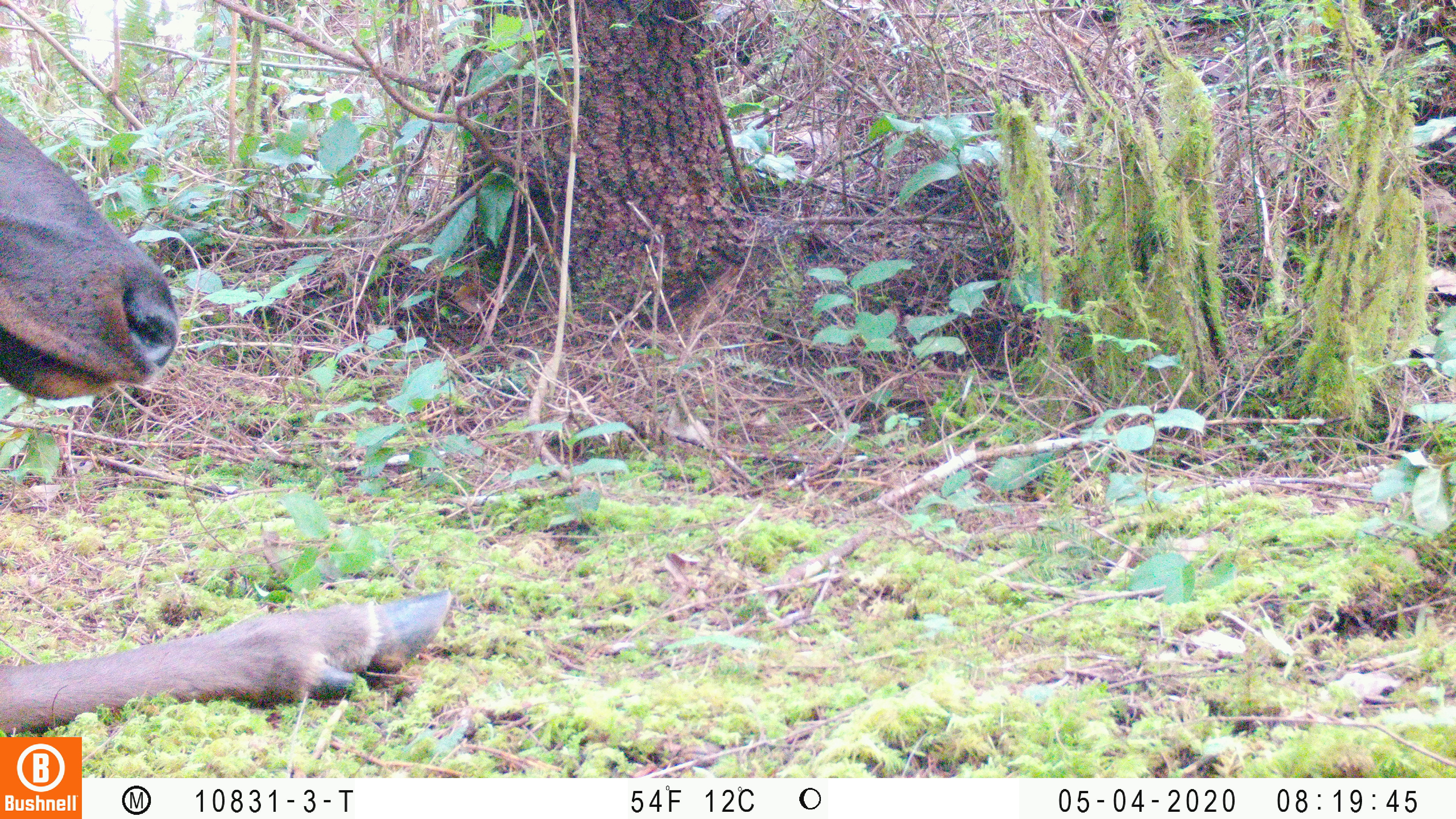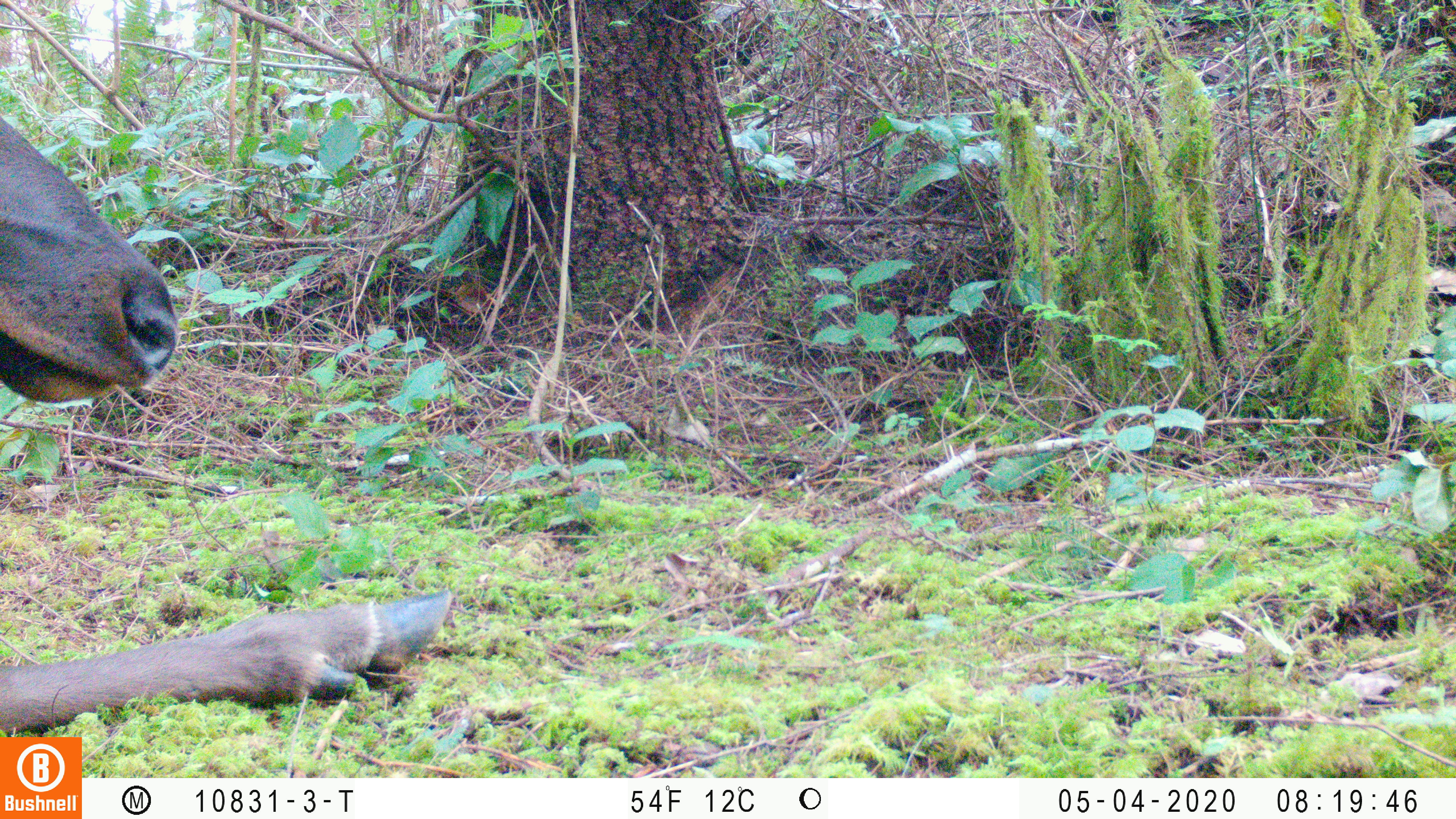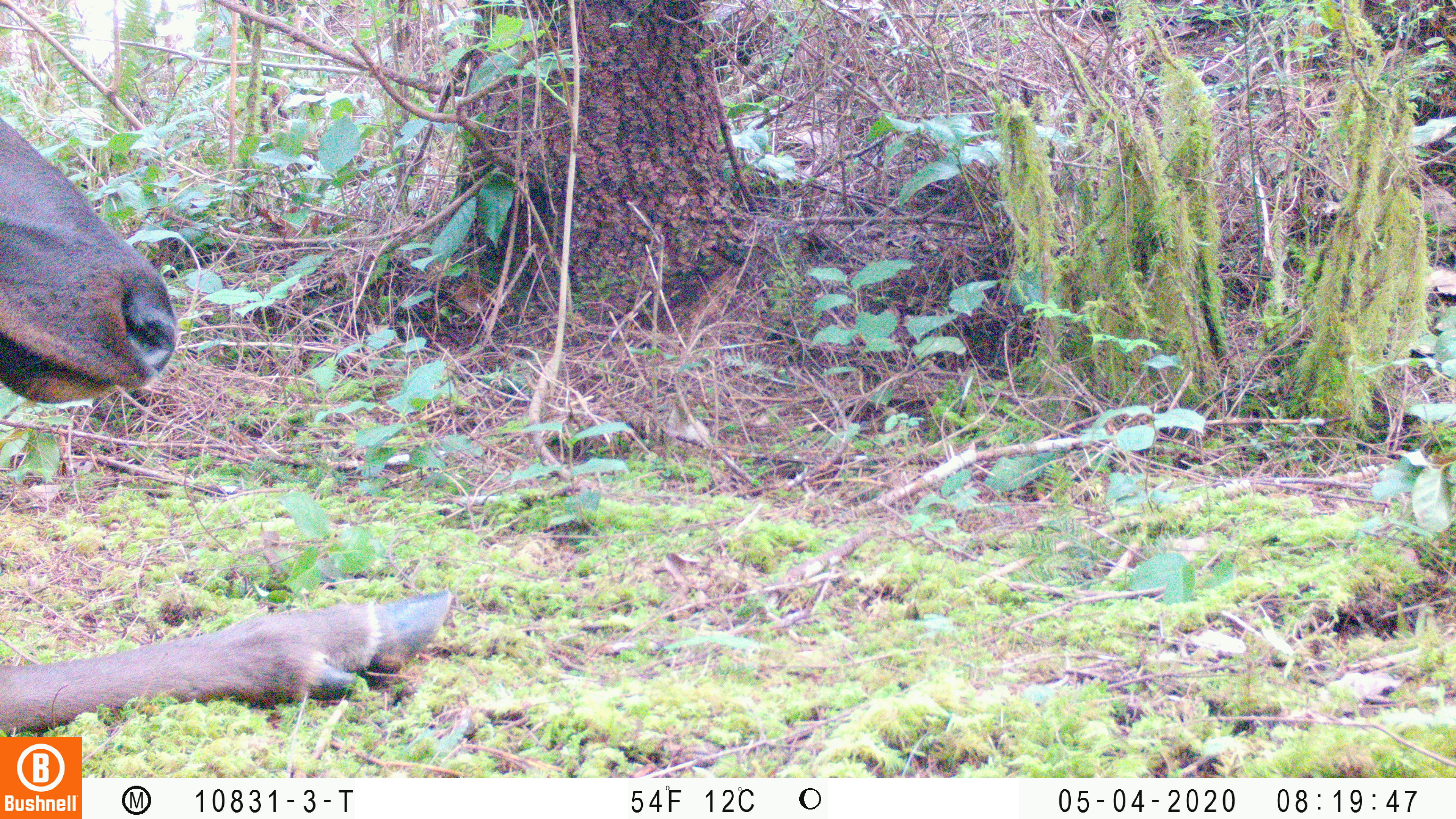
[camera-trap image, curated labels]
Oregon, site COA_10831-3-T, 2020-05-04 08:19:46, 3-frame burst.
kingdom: Animalia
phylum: Chordata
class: Mammalia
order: Artiodactyla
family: Cervidae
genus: Cervus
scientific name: Cervus canadensis roosevelti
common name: roosevelt elk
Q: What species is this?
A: Roosevelt elk (Cervus canadensis roosevelti).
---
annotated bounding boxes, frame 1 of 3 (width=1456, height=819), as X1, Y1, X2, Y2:
roosevelt elk: 2, 107, 461, 729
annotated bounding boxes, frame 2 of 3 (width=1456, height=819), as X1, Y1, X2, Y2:
roosevelt elk: 2, 109, 454, 730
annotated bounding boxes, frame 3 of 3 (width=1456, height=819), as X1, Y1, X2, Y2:
roosevelt elk: 0, 109, 455, 727